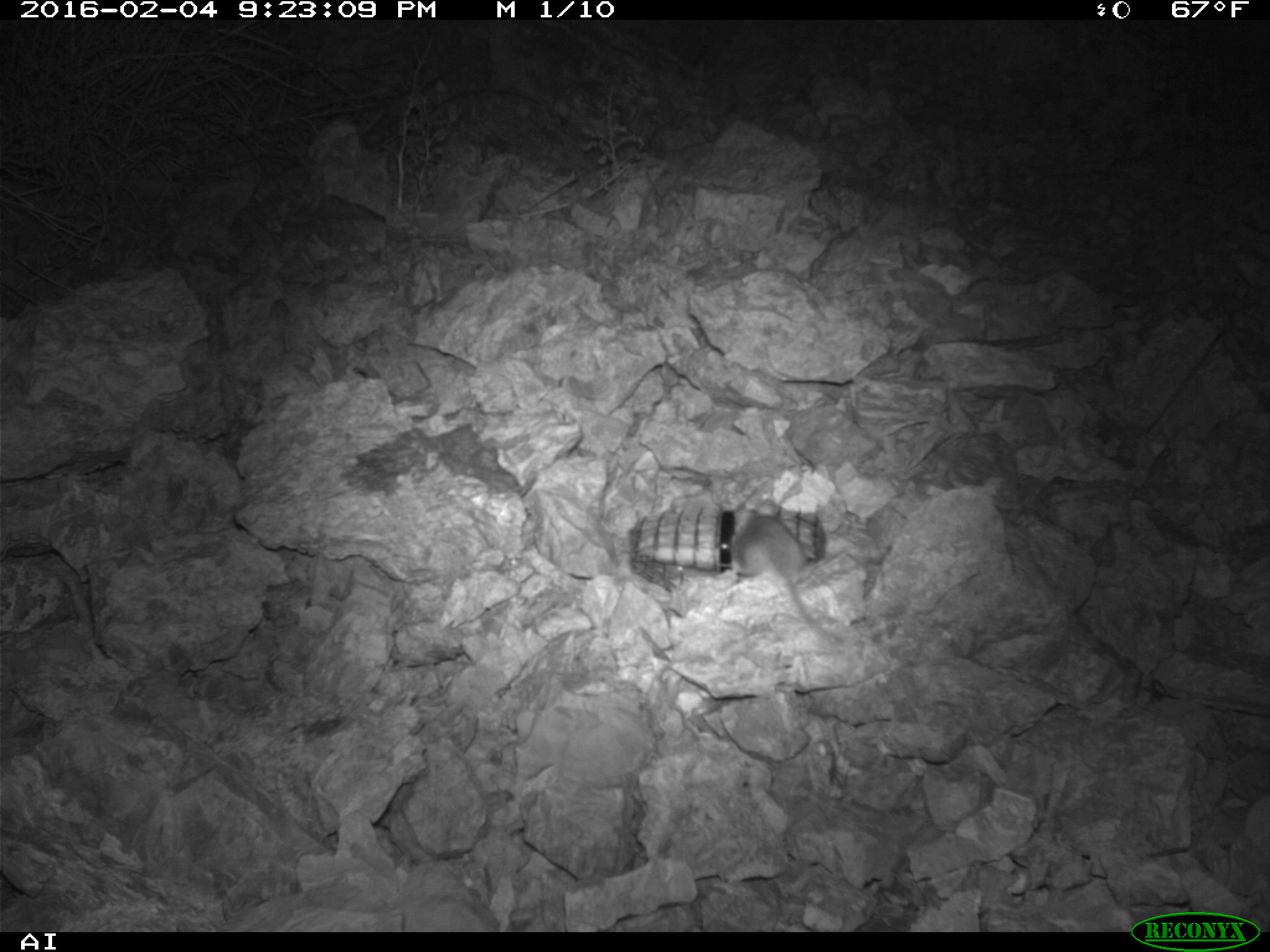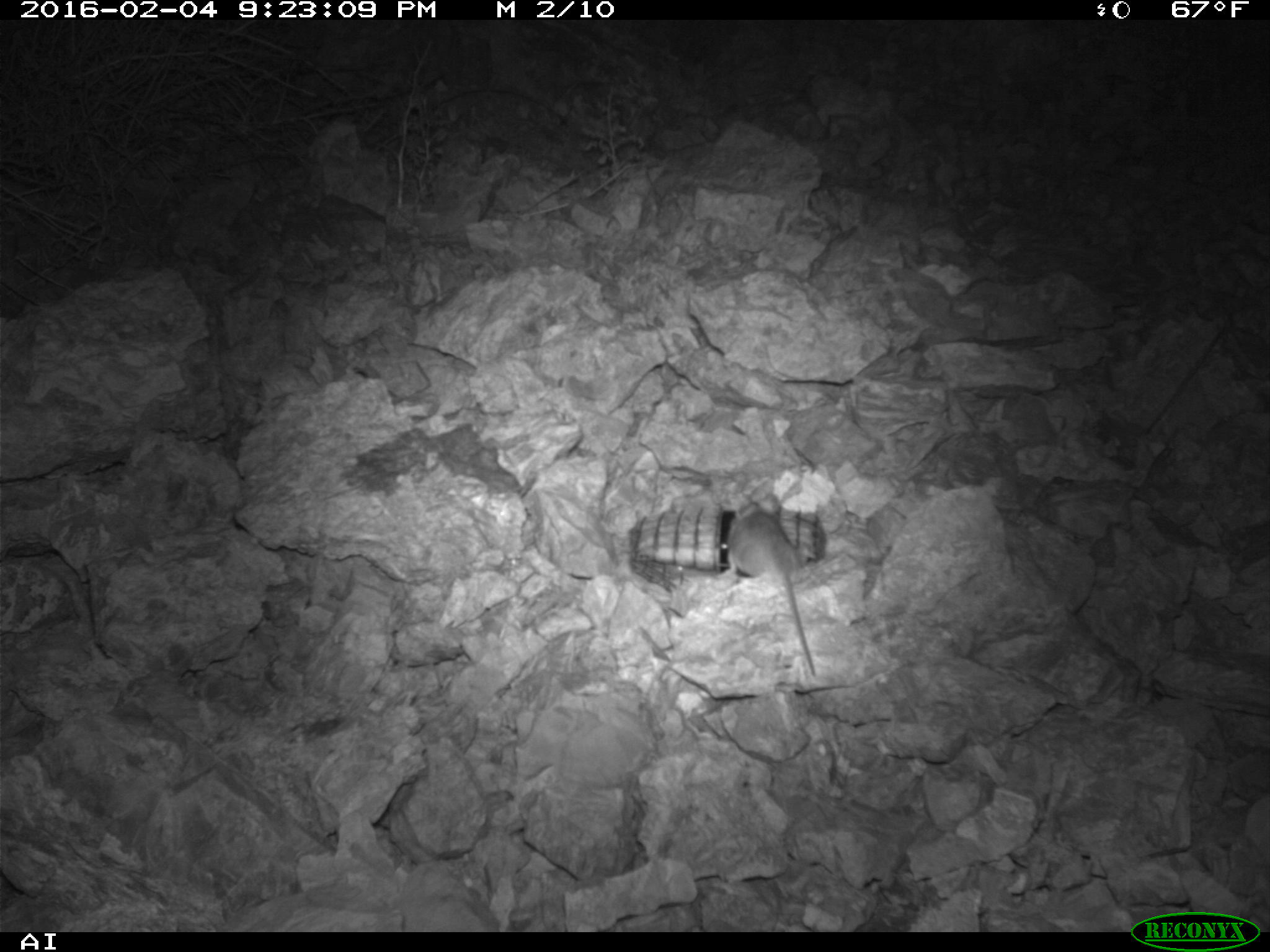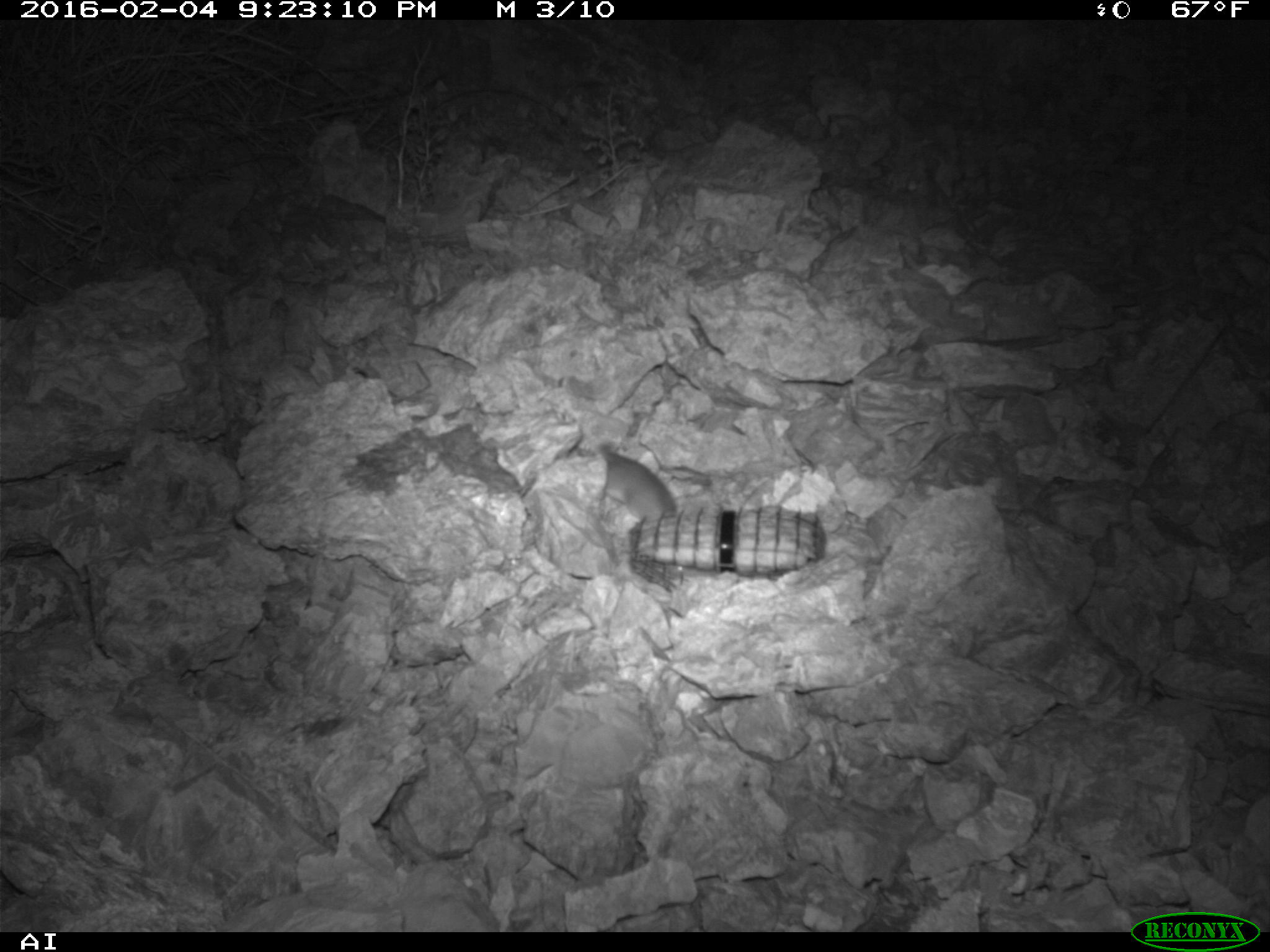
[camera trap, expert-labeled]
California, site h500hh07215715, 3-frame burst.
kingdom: Animalia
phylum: Chordata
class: Mammalia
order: Rodentia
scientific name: Rodentia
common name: rodent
Rodent (Rodentia).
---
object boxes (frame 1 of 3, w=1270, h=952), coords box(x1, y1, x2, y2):
rodent: box(731, 498, 817, 627)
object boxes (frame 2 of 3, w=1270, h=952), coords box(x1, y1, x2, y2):
rodent: box(717, 491, 815, 675)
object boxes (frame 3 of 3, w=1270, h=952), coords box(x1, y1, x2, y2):
rodent: box(557, 446, 675, 536)